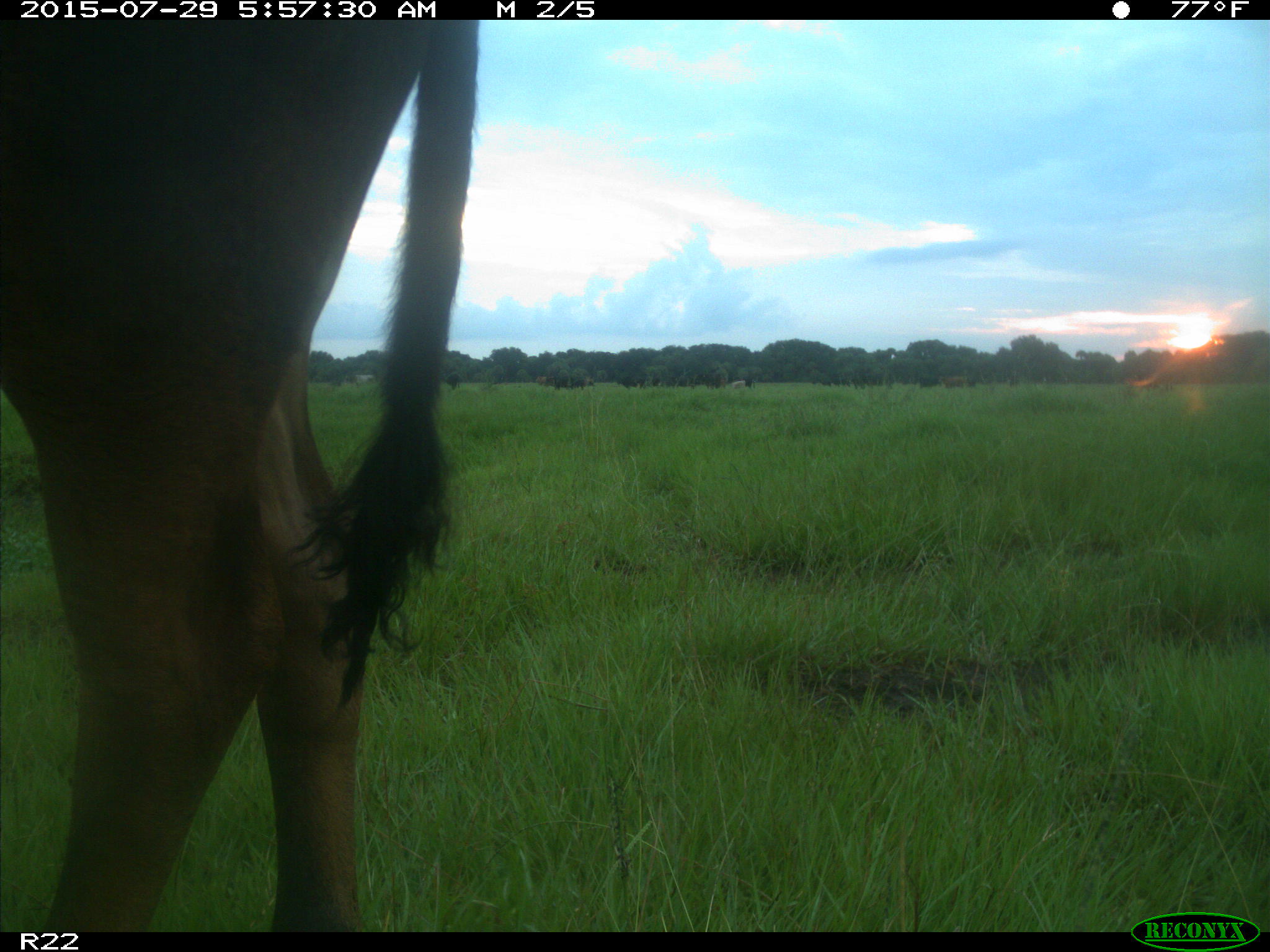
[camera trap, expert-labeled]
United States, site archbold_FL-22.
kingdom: Animalia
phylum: Chordata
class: Mammalia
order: Artiodactyla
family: Bovidae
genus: Bos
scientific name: Bos taurus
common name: domestic cow